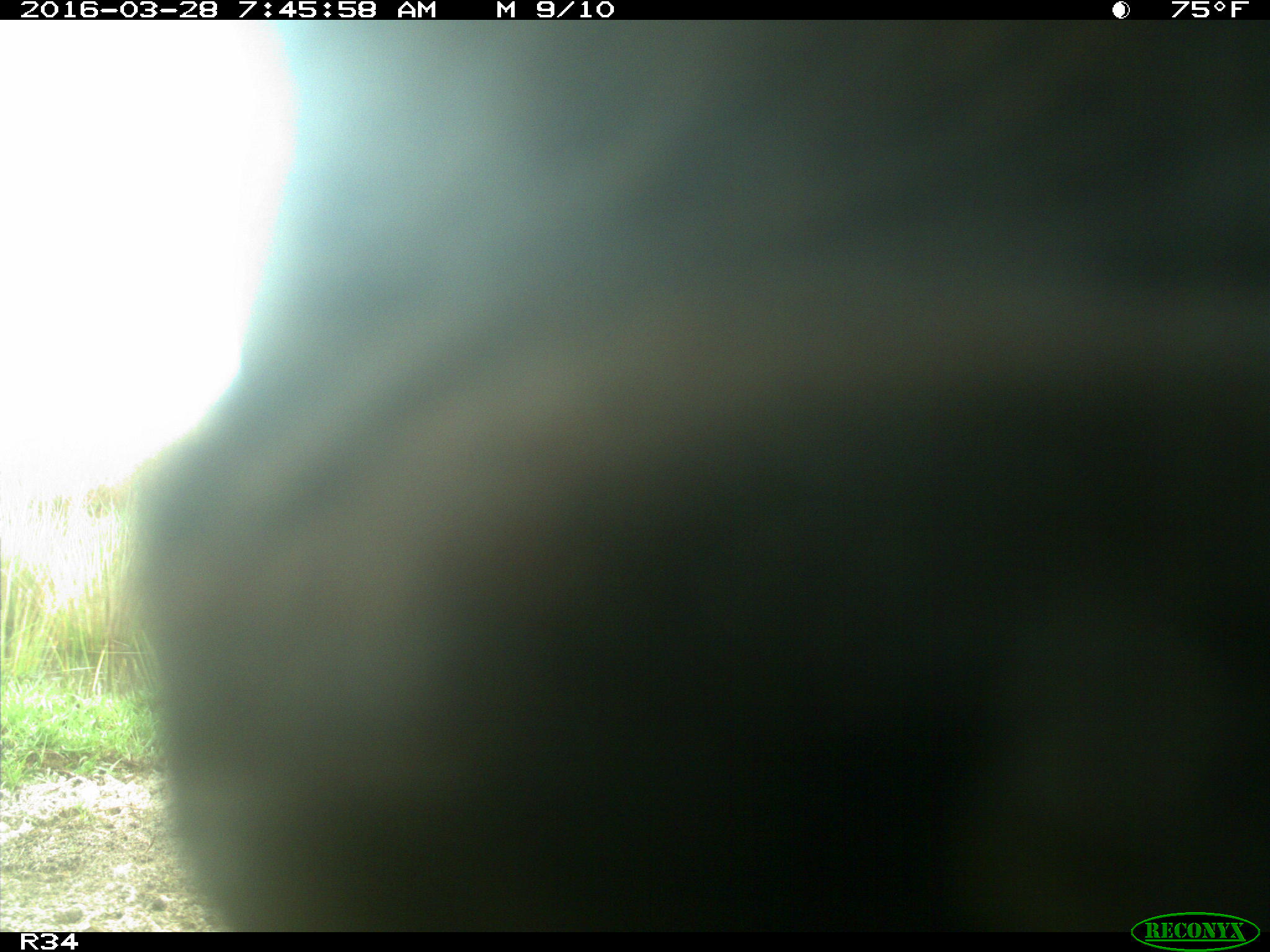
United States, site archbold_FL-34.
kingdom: Animalia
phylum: Chordata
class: Mammalia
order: Artiodactyla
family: Bovidae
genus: Bos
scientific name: Bos taurus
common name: domestic cow